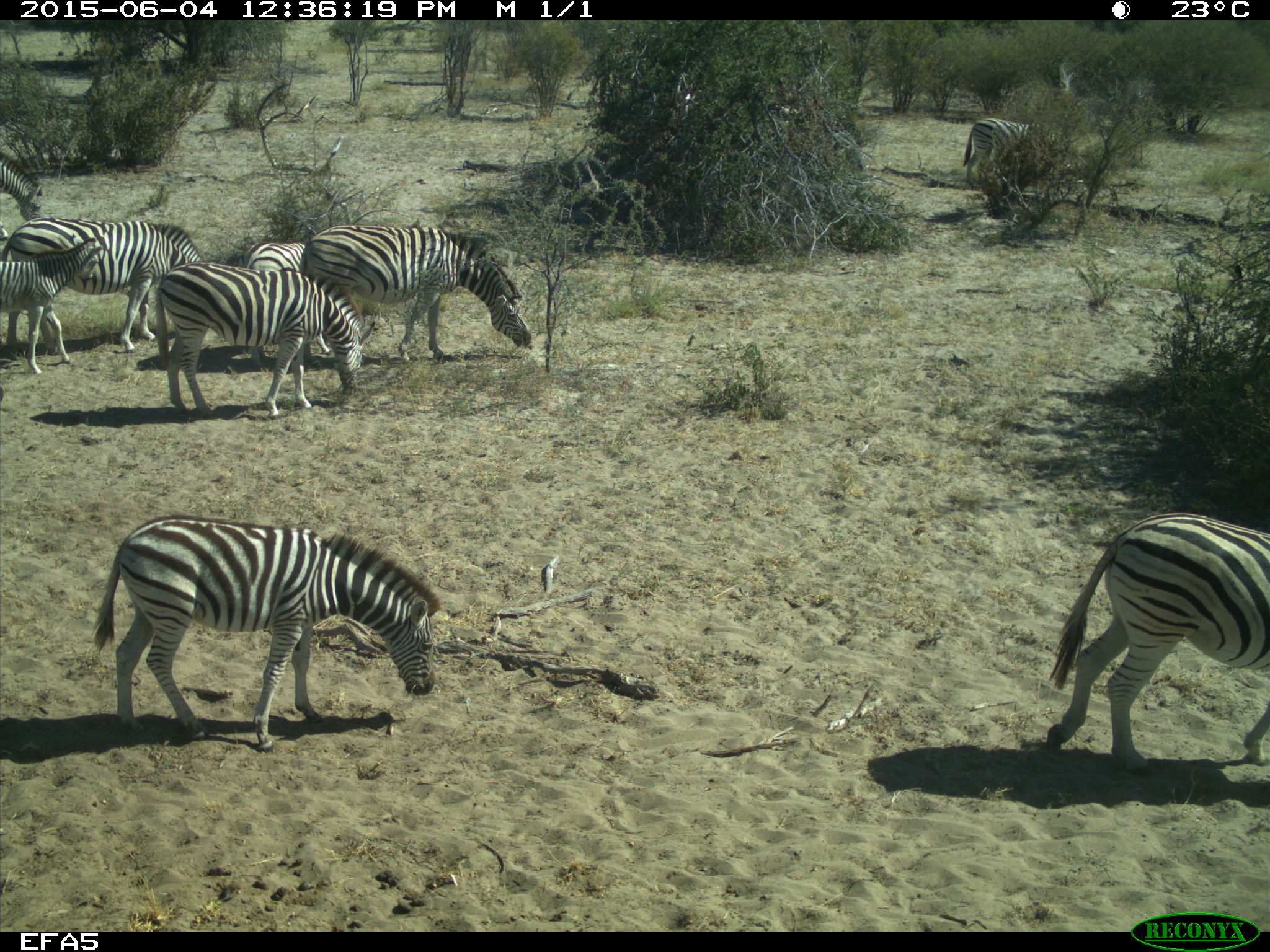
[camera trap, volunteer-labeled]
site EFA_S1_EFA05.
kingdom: Animalia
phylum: Chordata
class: Mammalia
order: Perissodactyla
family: Equidae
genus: Equus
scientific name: Equus quagga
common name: plains zebra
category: zebraplains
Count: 9.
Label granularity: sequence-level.